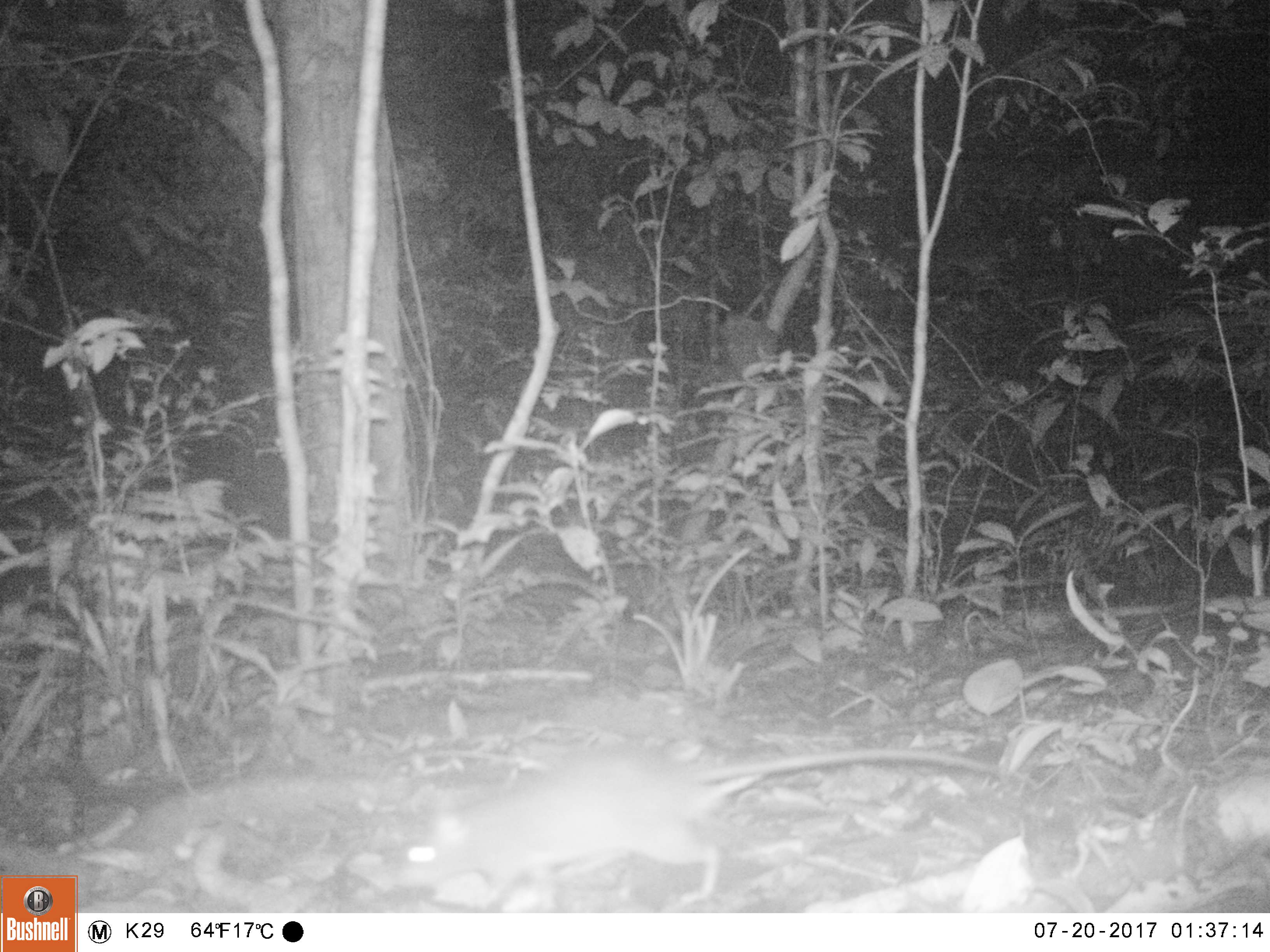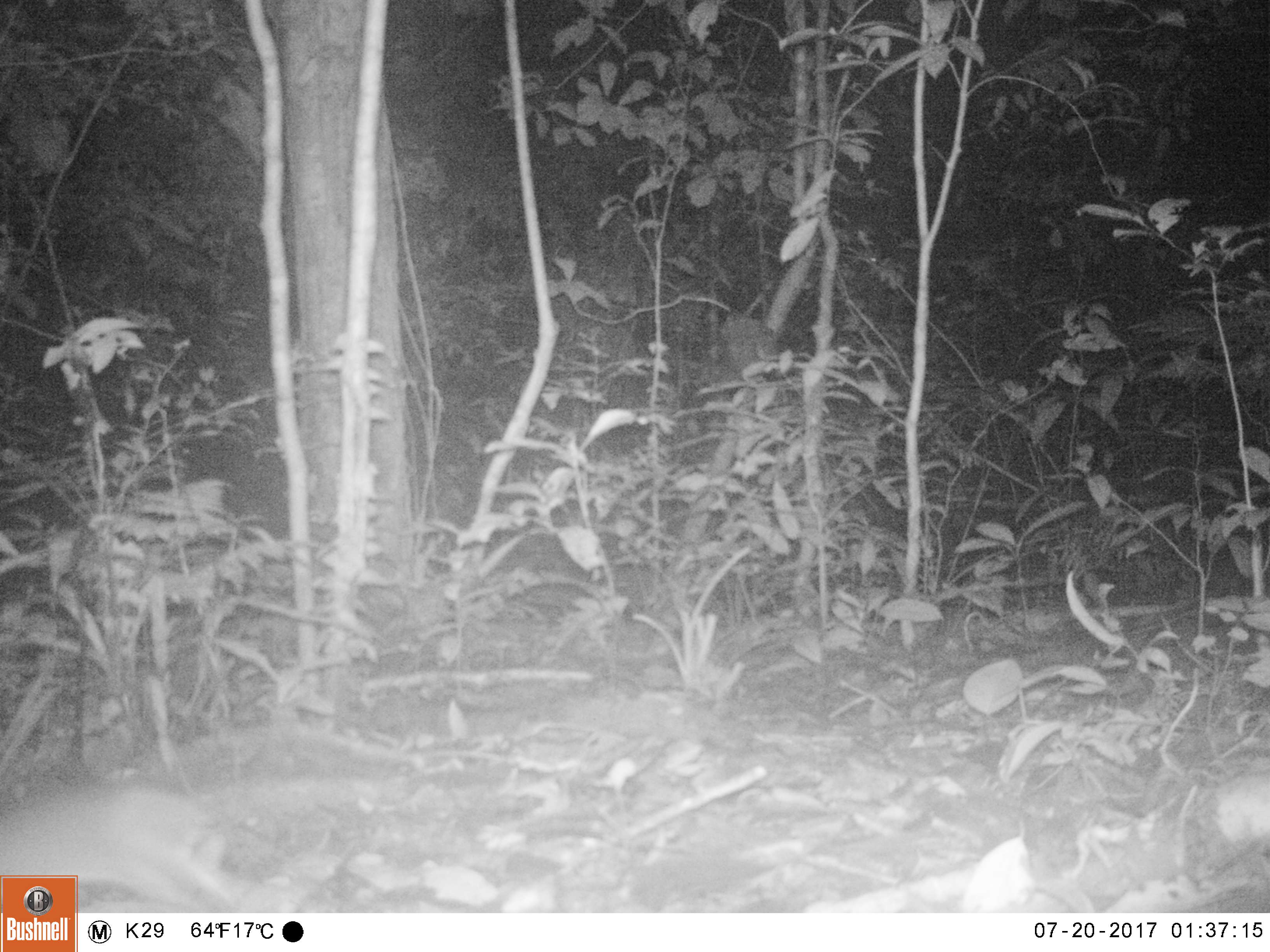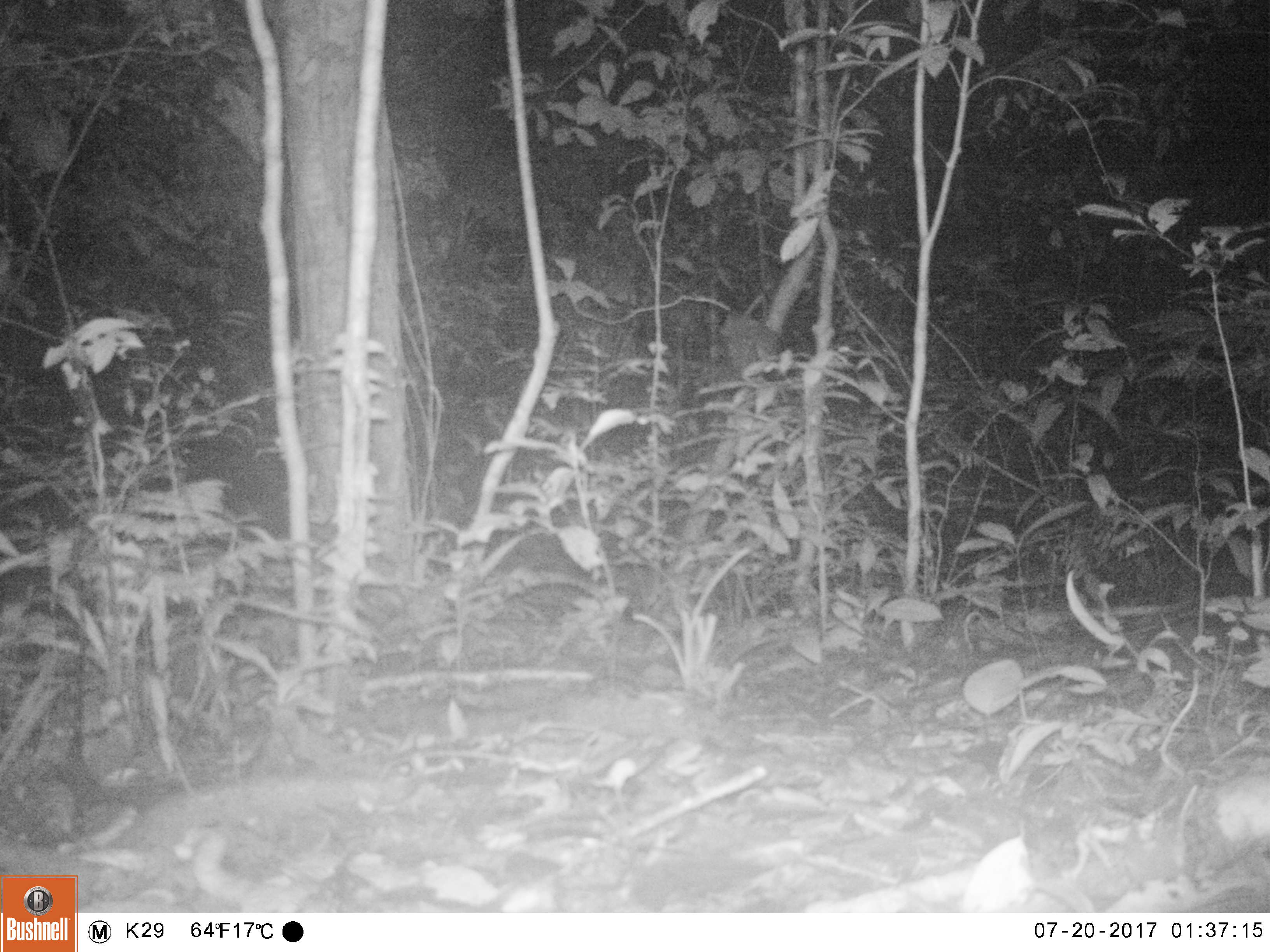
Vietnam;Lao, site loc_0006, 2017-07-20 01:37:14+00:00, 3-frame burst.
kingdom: Animalia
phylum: Chordata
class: Mammalia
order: Rodentia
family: Muridae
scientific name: Muridae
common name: old-world mice and rats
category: unidentified murid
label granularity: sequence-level